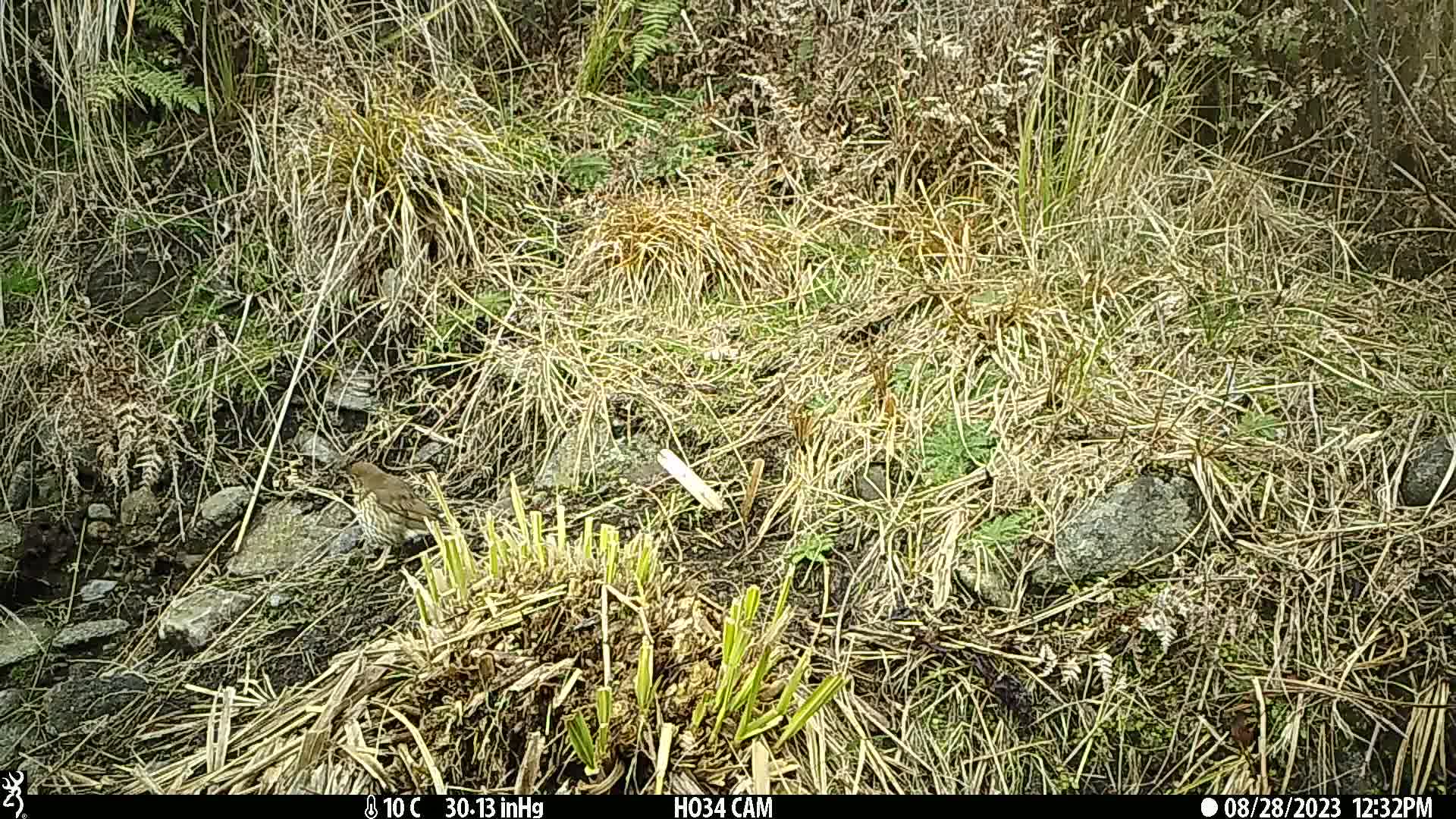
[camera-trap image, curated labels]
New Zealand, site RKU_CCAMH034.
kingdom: Animalia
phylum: Chordata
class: Aves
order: Passeriformes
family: Turdidae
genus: Turdus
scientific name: Turdus philomelos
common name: song thrush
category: thrush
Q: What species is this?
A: Thrush (song thrush) (Turdus philomelos).